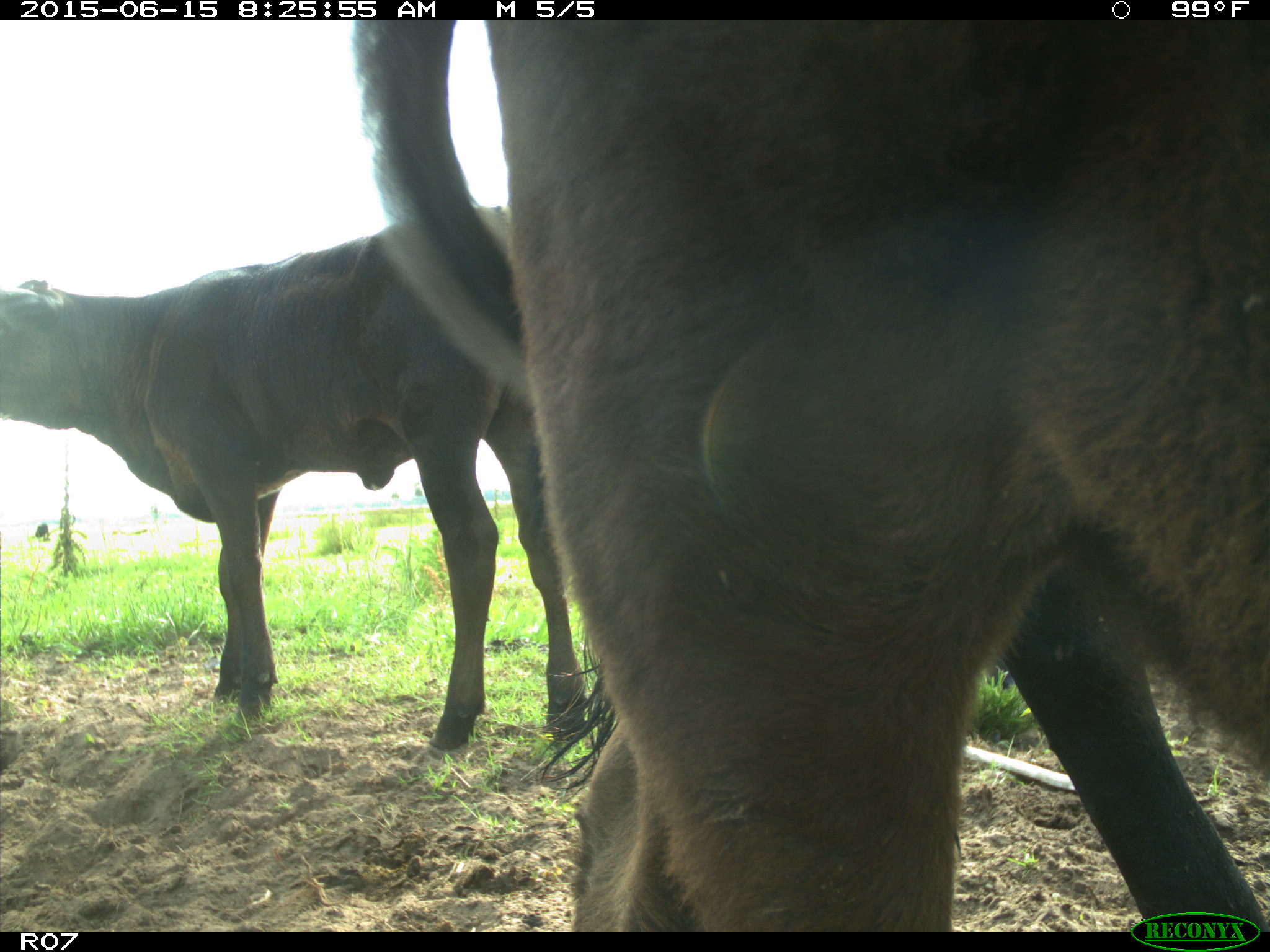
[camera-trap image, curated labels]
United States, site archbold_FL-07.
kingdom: Animalia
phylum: Chordata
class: Mammalia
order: Artiodactyla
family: Bovidae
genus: Bos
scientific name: Bos taurus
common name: domestic cow